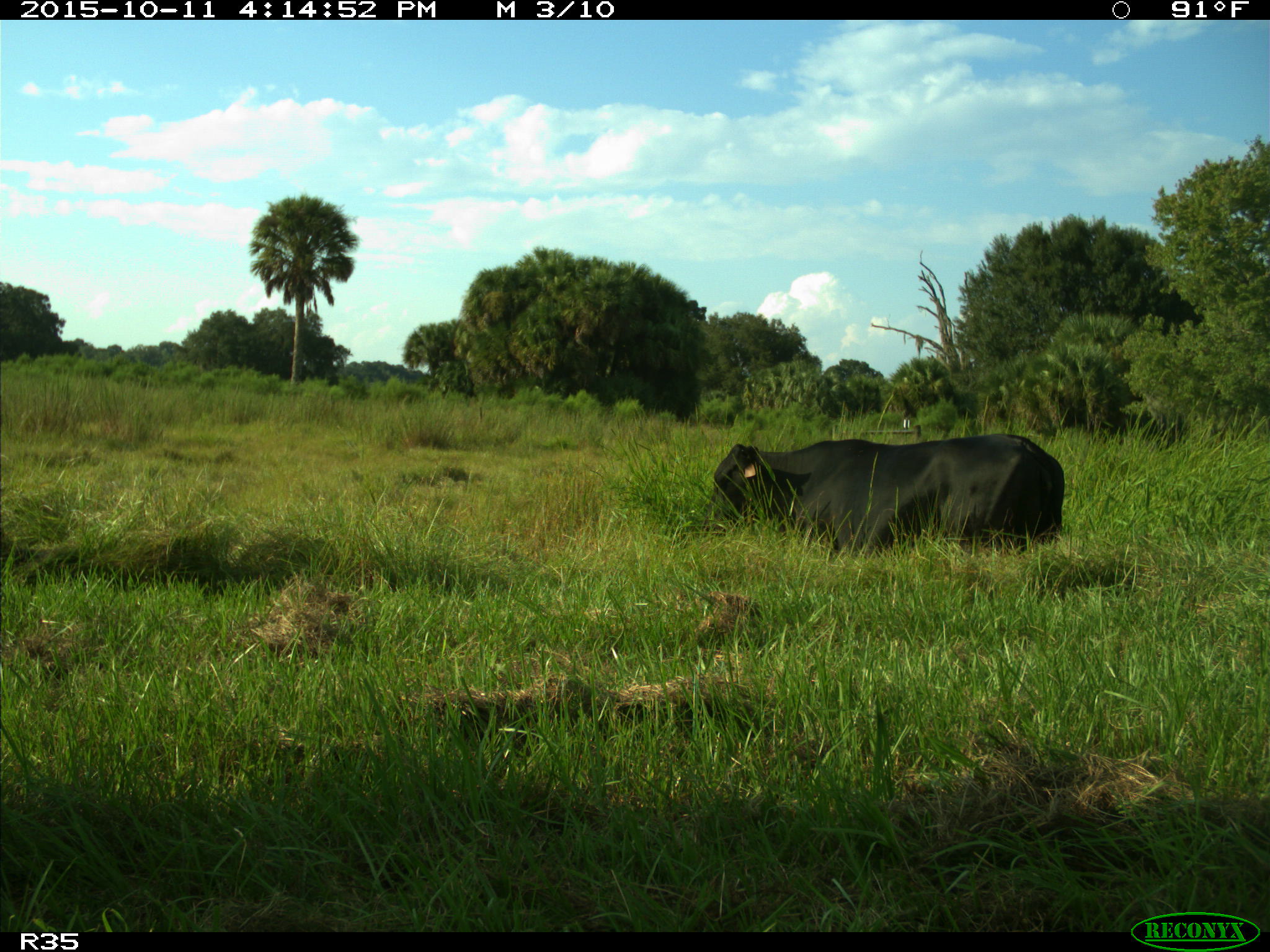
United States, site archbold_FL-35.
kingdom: Animalia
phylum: Chordata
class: Mammalia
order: Artiodactyla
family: Bovidae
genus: Bos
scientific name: Bos taurus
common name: domestic cow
Bos taurus (domestic cow).